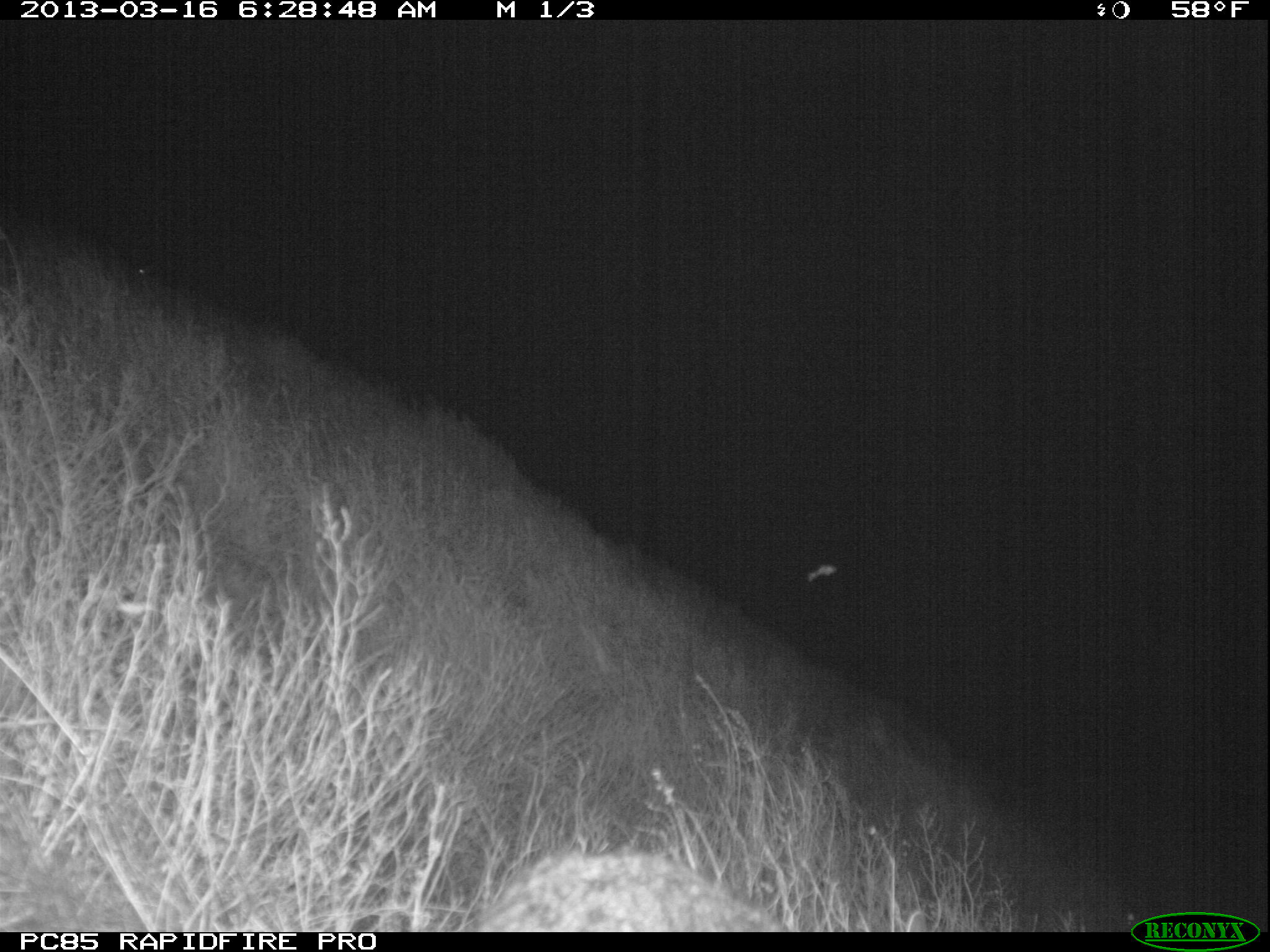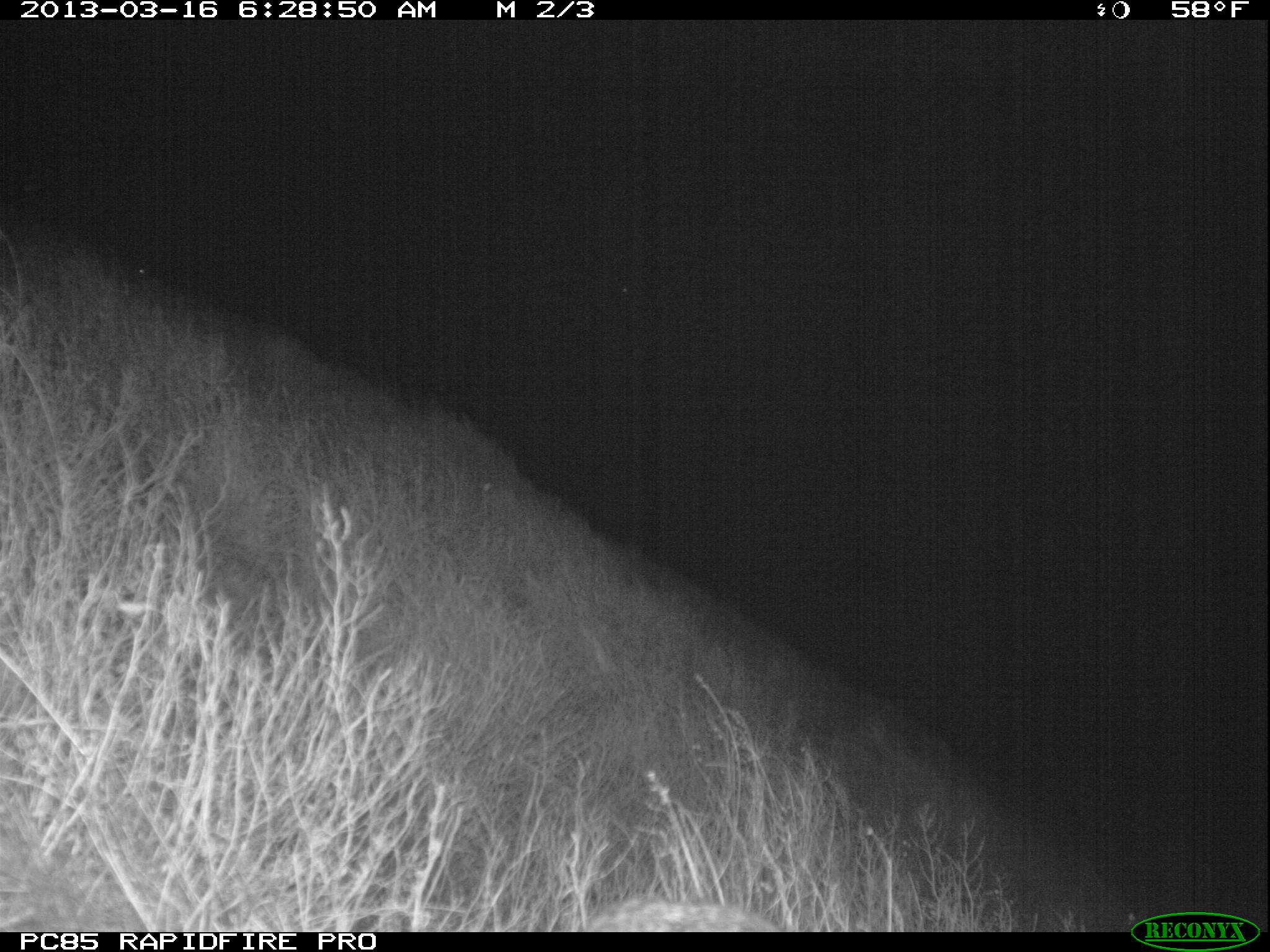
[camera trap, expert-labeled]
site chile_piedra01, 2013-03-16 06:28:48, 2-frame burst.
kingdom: Animalia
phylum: Chordata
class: Mammalia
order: Lagomorpha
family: Leporidae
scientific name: Leporidae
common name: rabbits and hares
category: rabbit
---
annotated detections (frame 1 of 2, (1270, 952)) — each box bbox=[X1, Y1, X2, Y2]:
rabbit: bbox=[463, 845, 794, 932]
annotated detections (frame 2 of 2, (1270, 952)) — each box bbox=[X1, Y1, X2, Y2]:
rabbit: bbox=[573, 892, 777, 932]